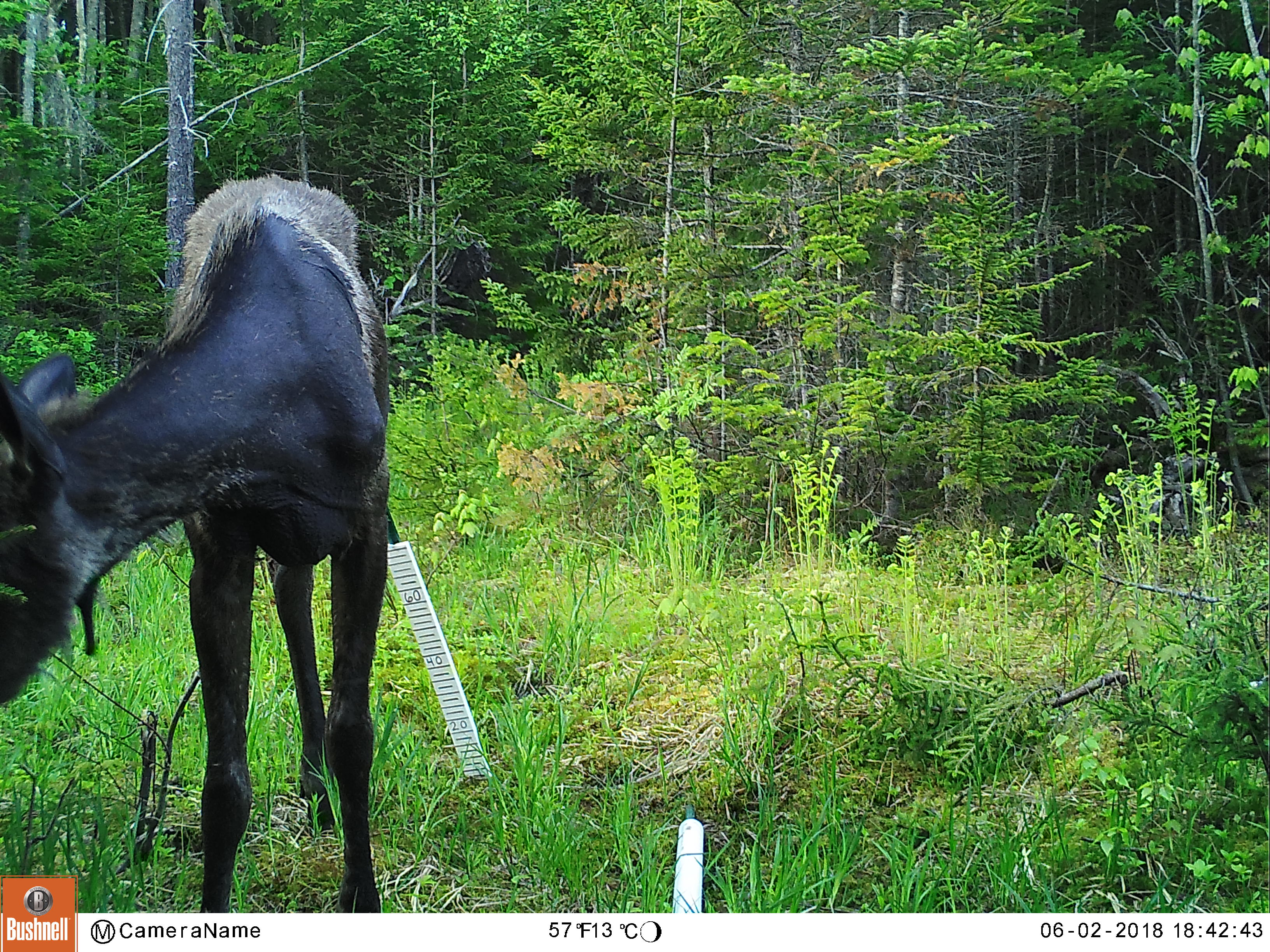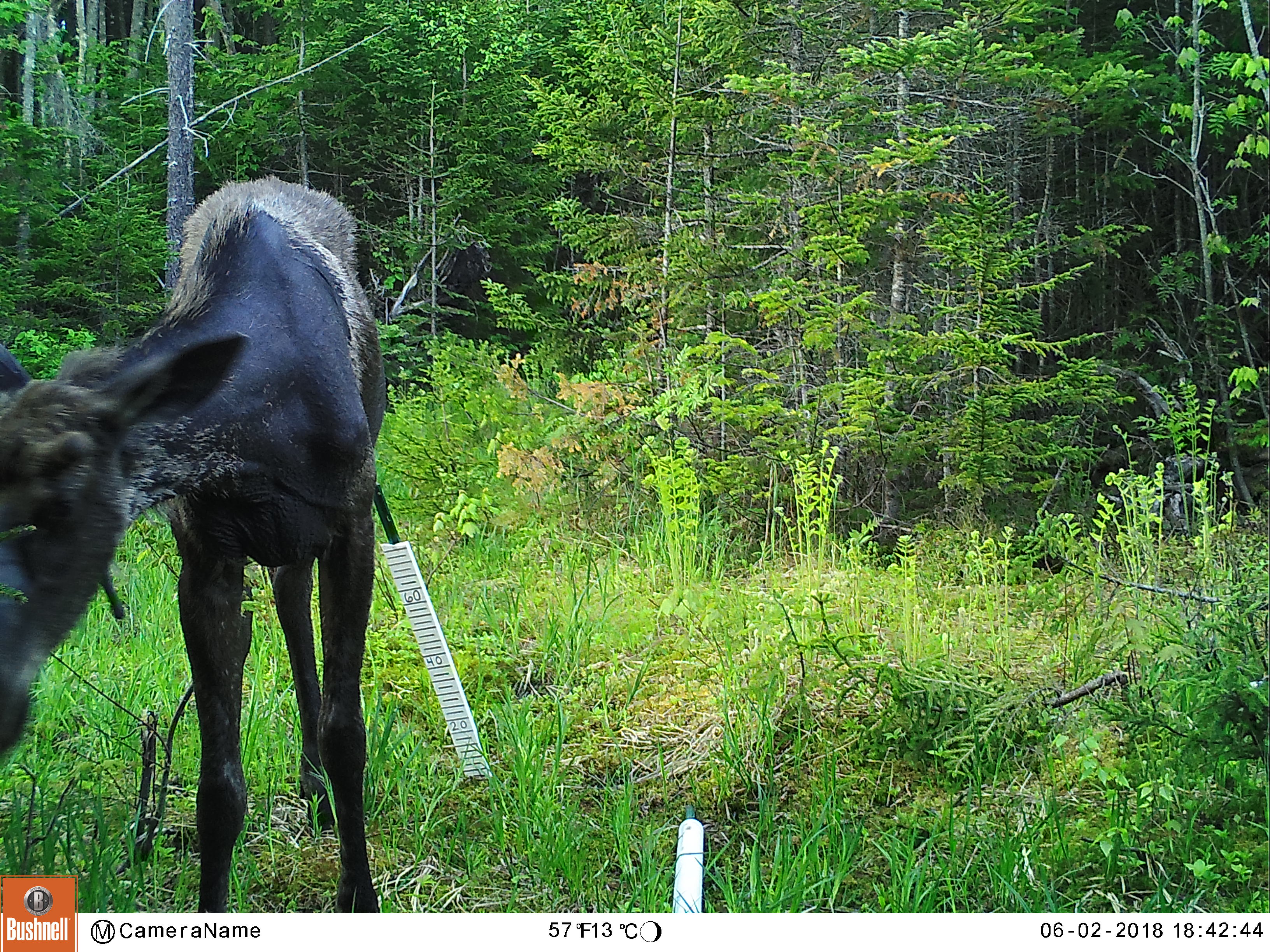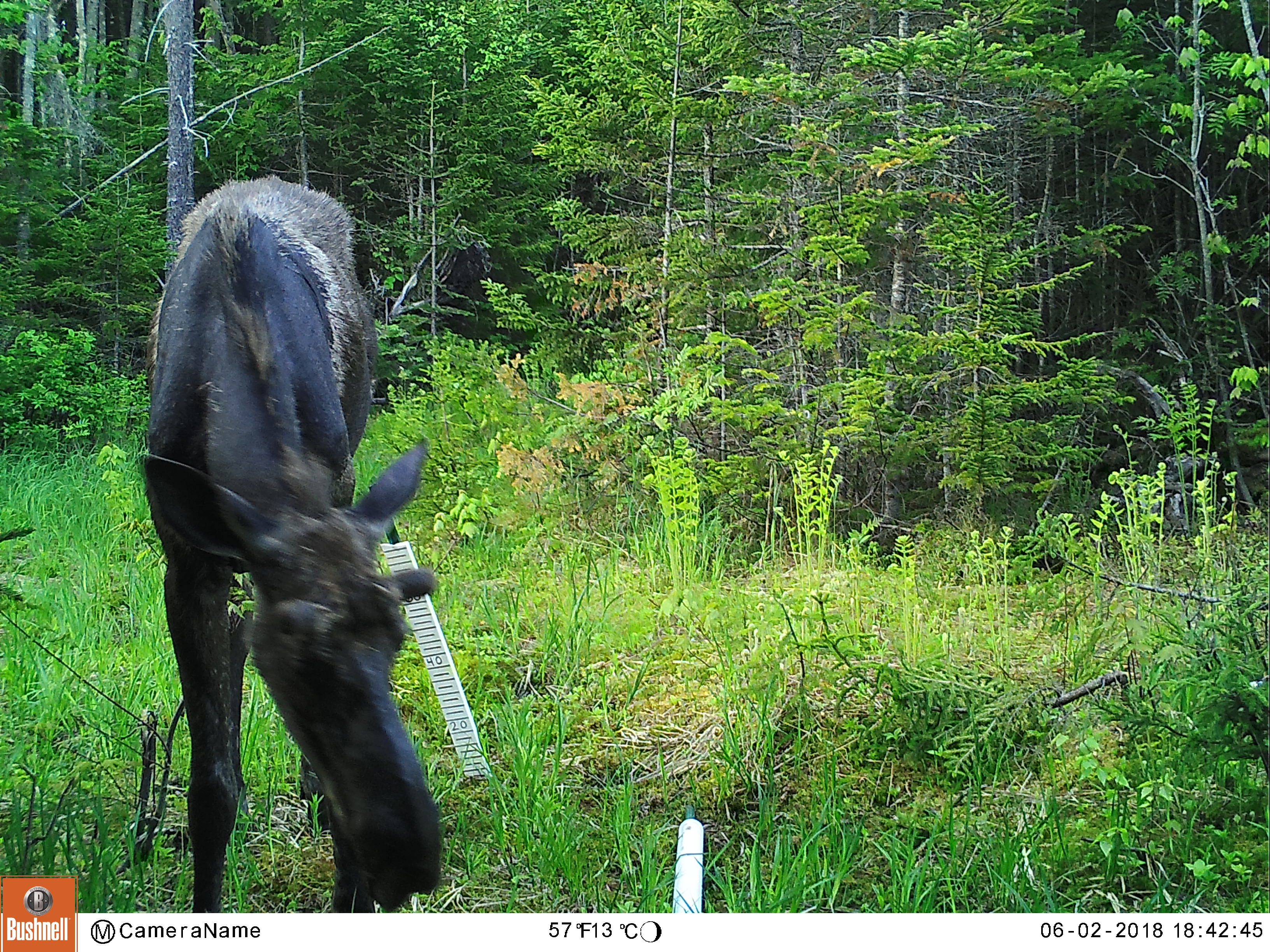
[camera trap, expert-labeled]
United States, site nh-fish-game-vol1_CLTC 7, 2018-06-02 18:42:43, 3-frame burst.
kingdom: Animalia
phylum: Chordata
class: Mammalia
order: Artiodactyla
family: Cervidae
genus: Alces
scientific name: Alces alces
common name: moose